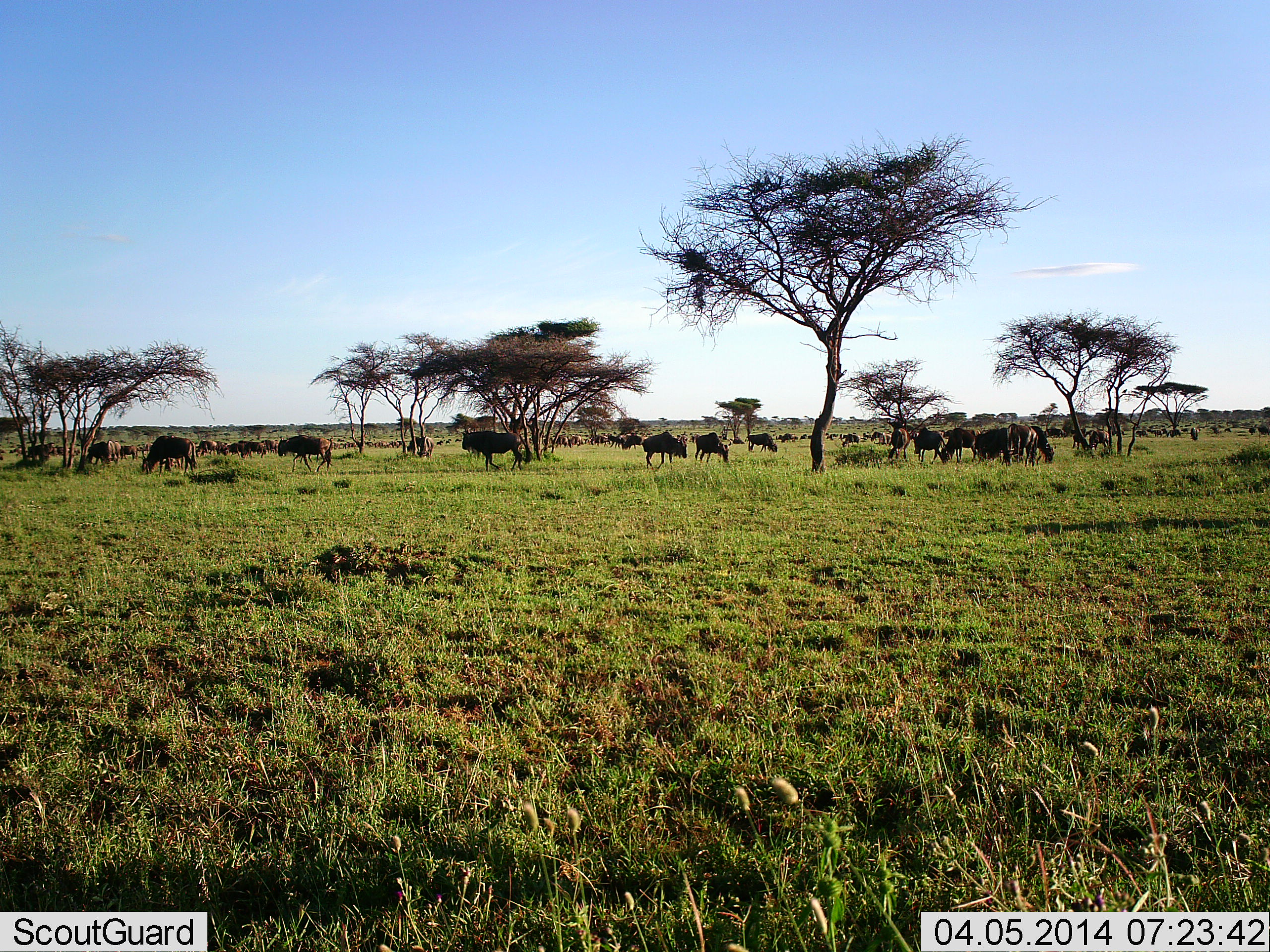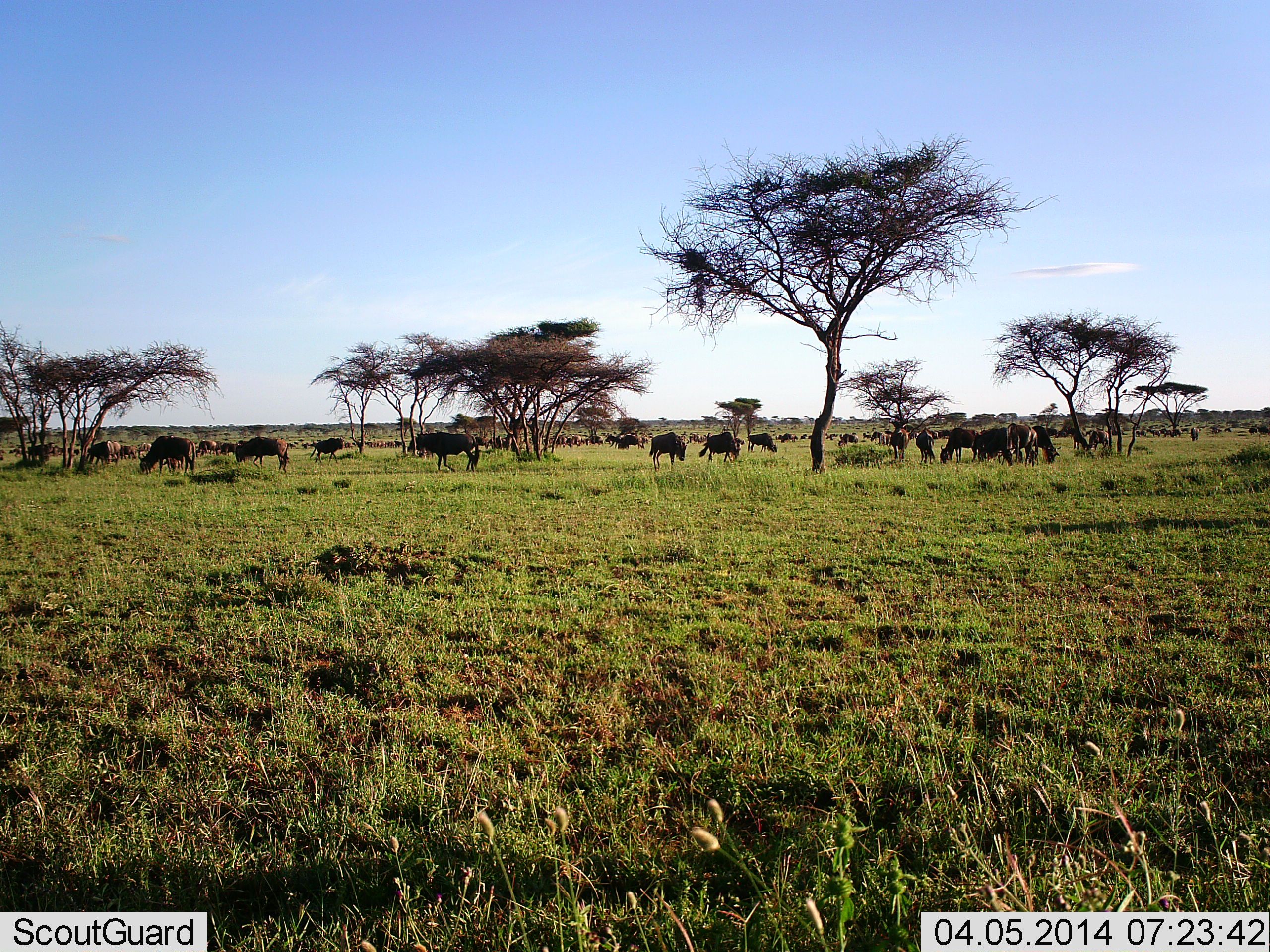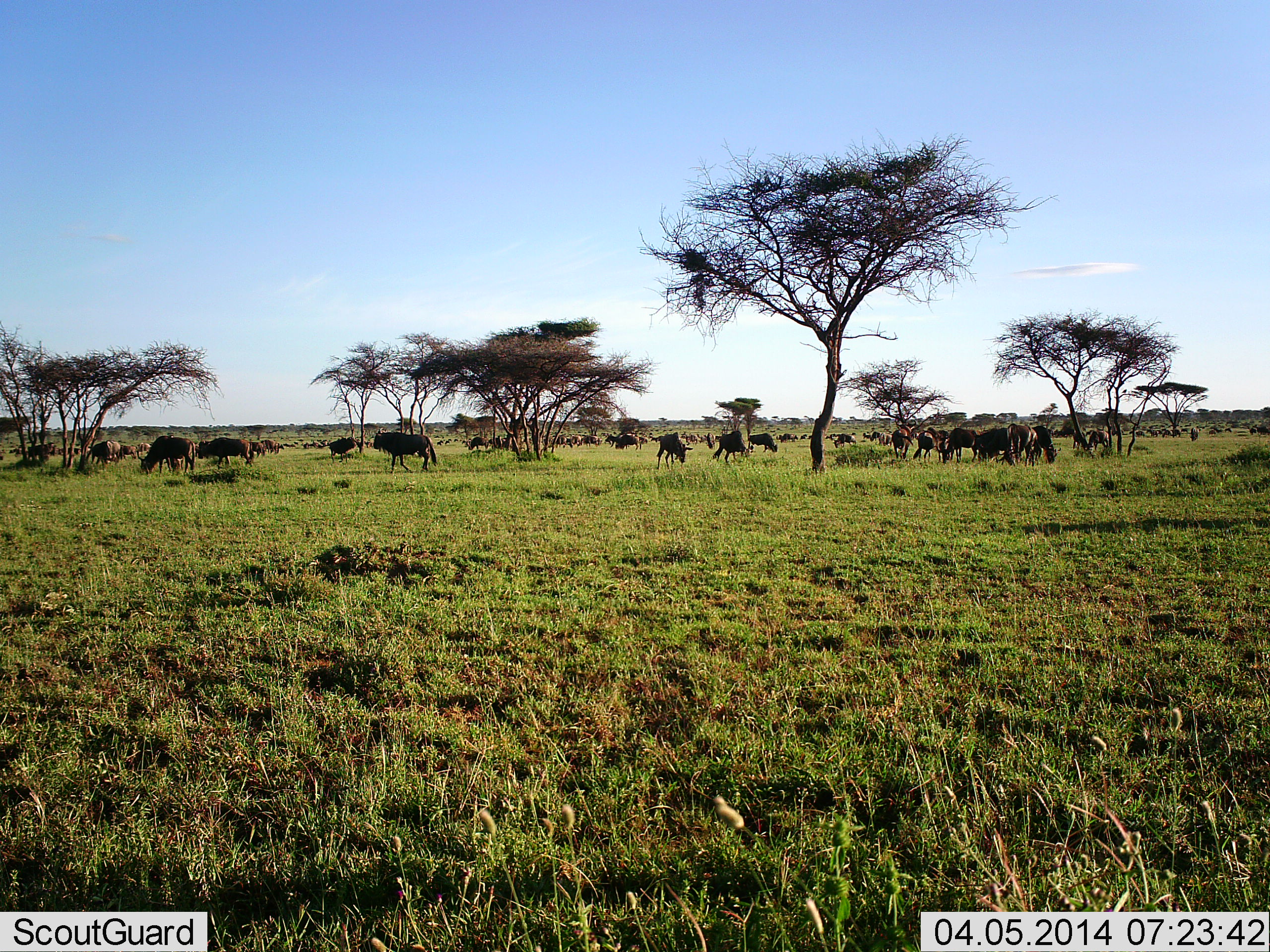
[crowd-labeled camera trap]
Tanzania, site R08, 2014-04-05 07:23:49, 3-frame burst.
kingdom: Animalia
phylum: Chordata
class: Mammalia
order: Artiodactyla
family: Bovidae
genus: Connochaetes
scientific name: Connochaetes taurinus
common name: blue wildebeest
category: wildebeest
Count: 51+.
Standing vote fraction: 50%.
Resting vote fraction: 10%.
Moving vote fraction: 70%.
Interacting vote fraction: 30%.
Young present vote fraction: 10%.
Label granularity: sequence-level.